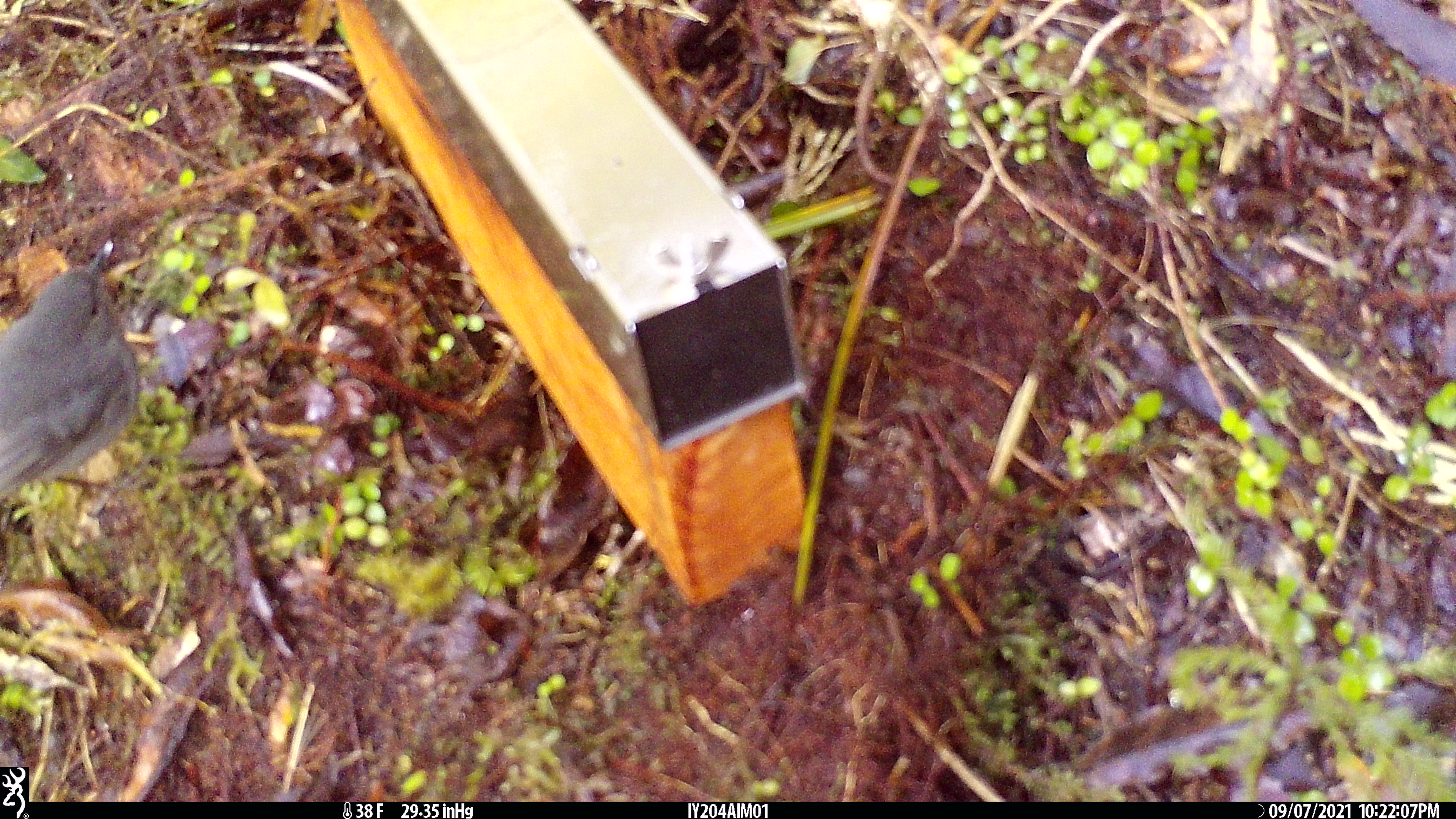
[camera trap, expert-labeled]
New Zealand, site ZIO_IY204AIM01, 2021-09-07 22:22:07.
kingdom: Animalia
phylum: Chordata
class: Aves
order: Passeriformes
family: Petroicidae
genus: Petroica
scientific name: Petroica australis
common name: new zealand robin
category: robin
Robin (new zealand robin) (Petroica australis).